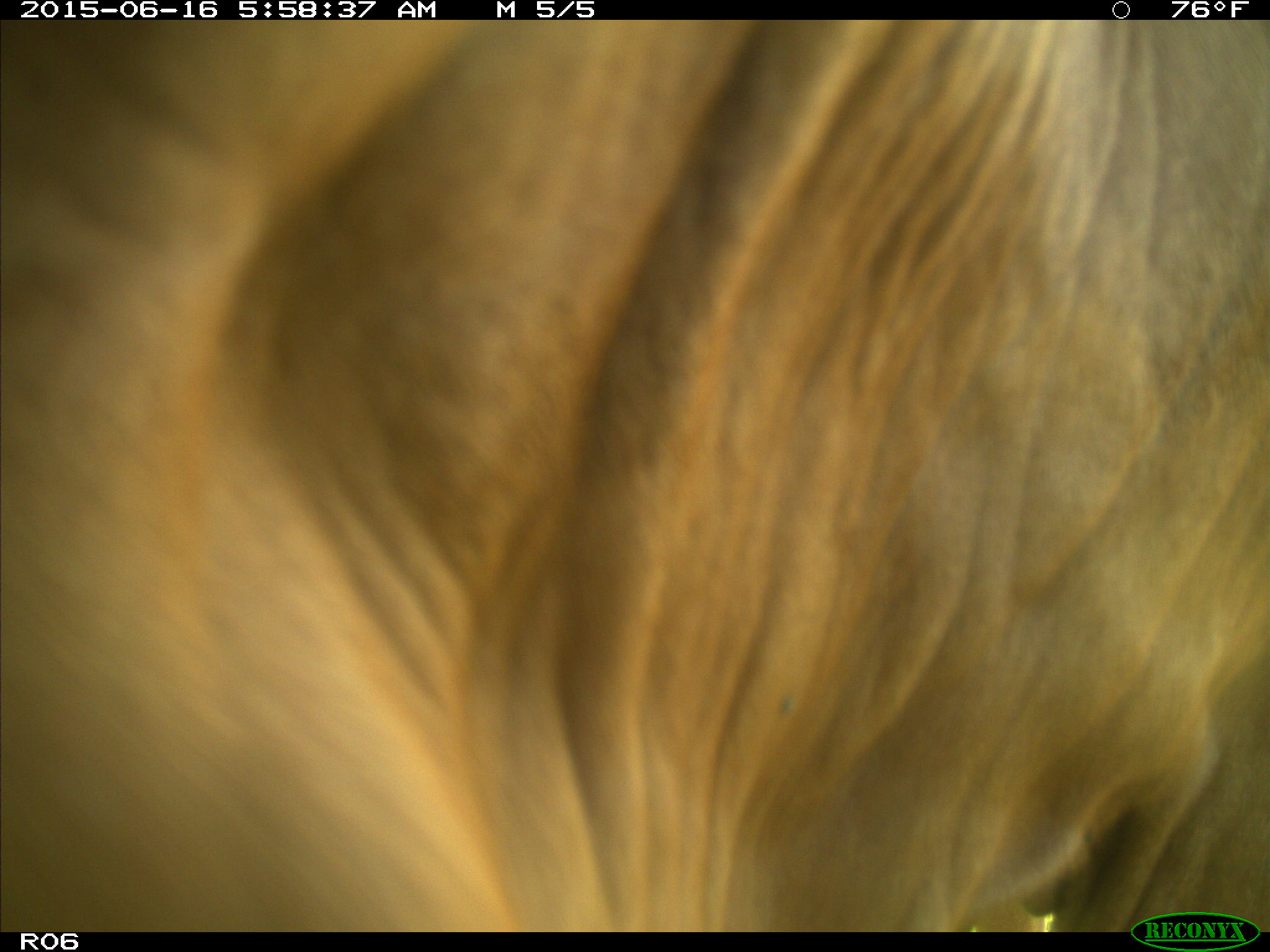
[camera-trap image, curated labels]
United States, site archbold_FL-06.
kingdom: Animalia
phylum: Chordata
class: Mammalia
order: Artiodactyla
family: Bovidae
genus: Bos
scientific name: Bos taurus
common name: domestic cow